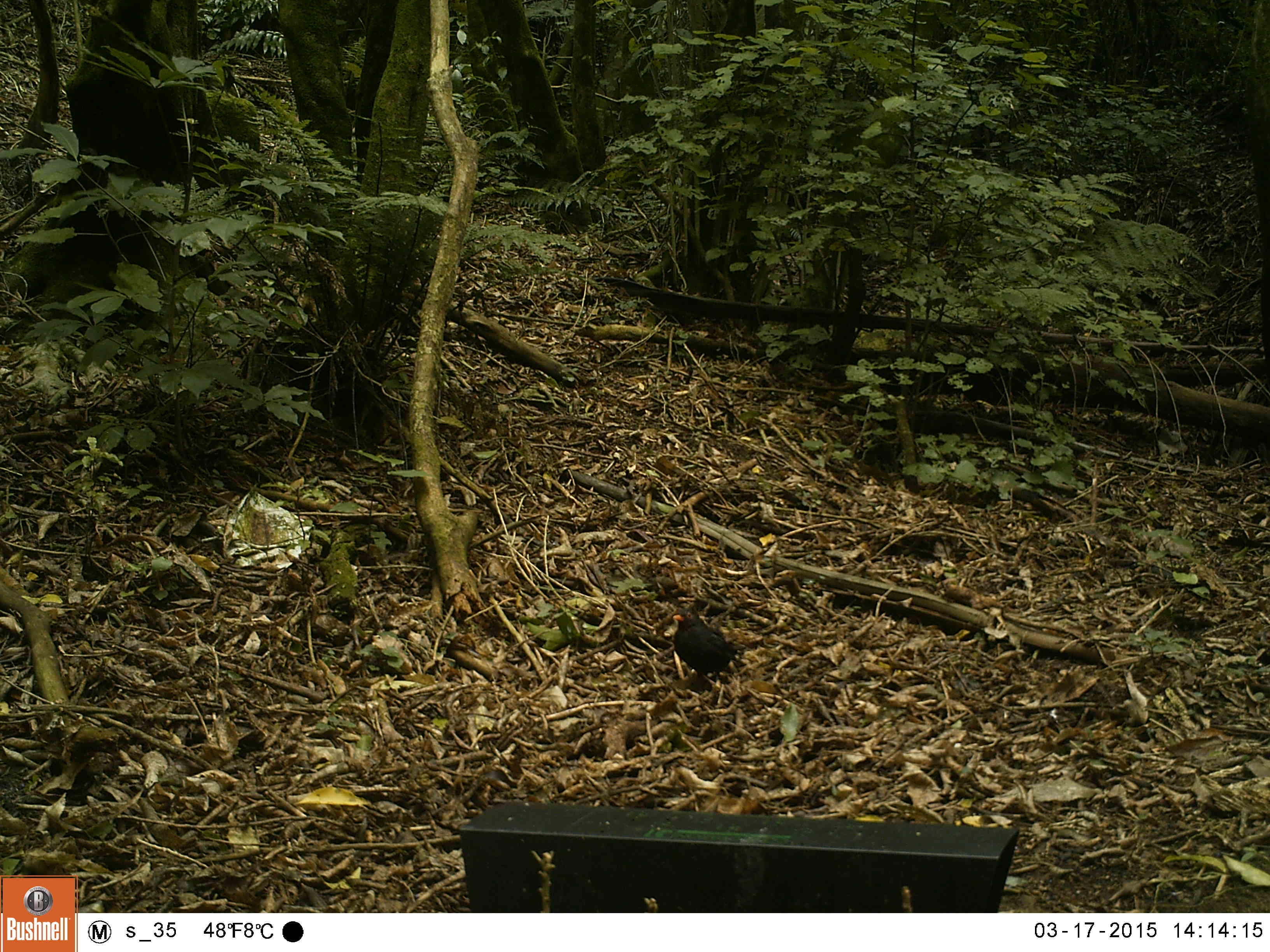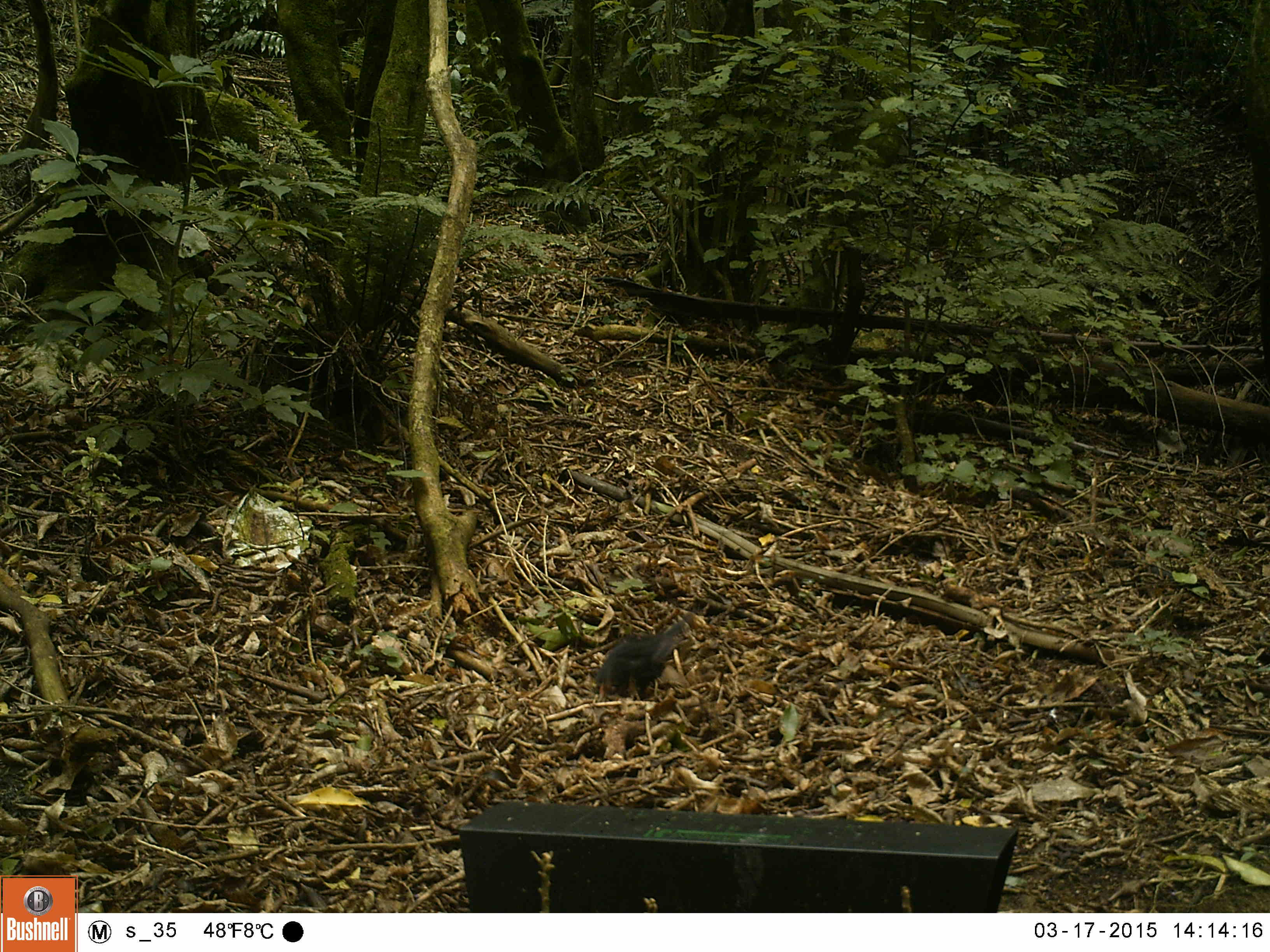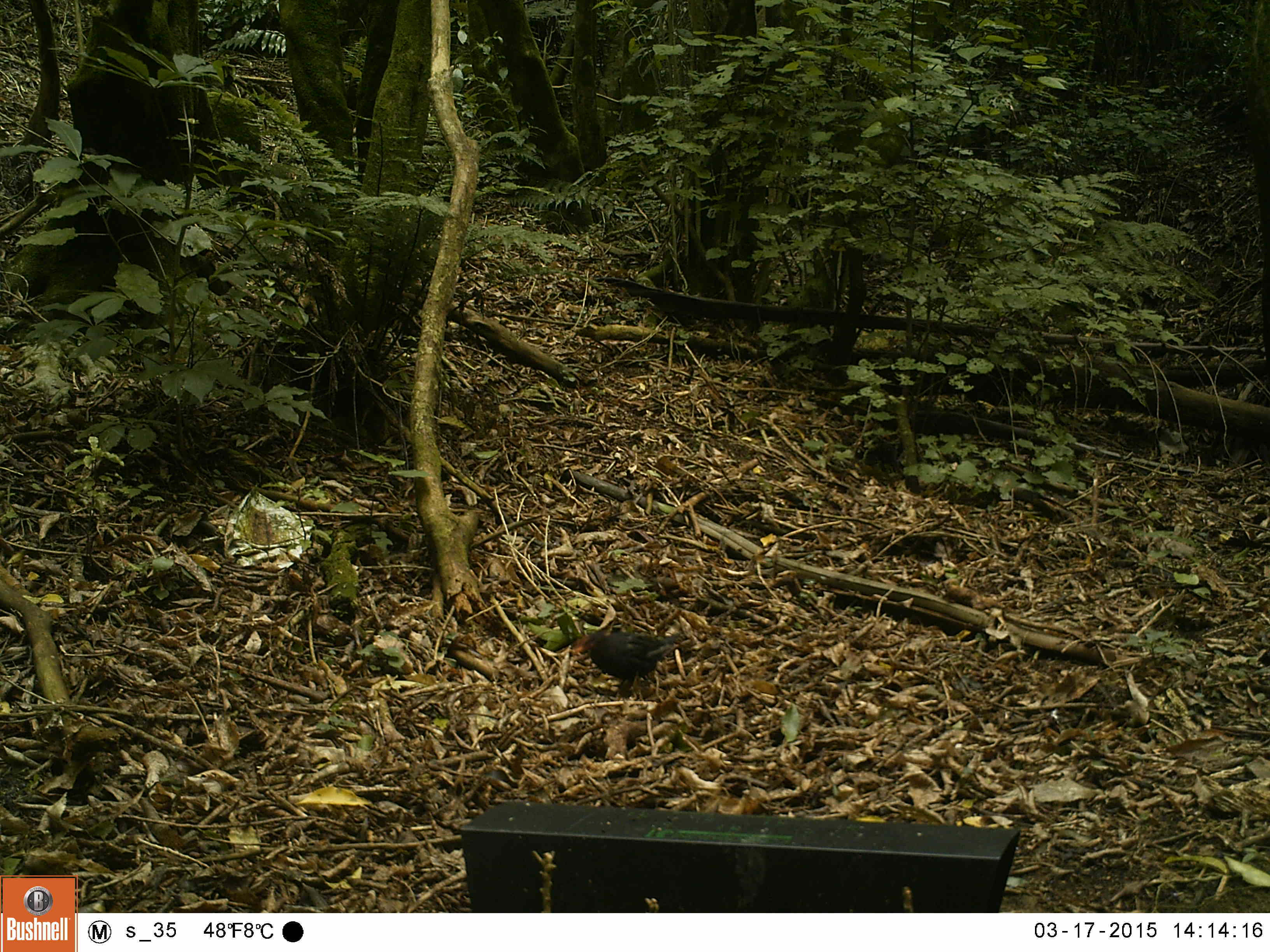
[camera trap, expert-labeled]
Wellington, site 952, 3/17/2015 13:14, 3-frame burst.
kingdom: Animalia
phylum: Chordata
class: Aves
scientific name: Aves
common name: bird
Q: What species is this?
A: Bird (Aves).